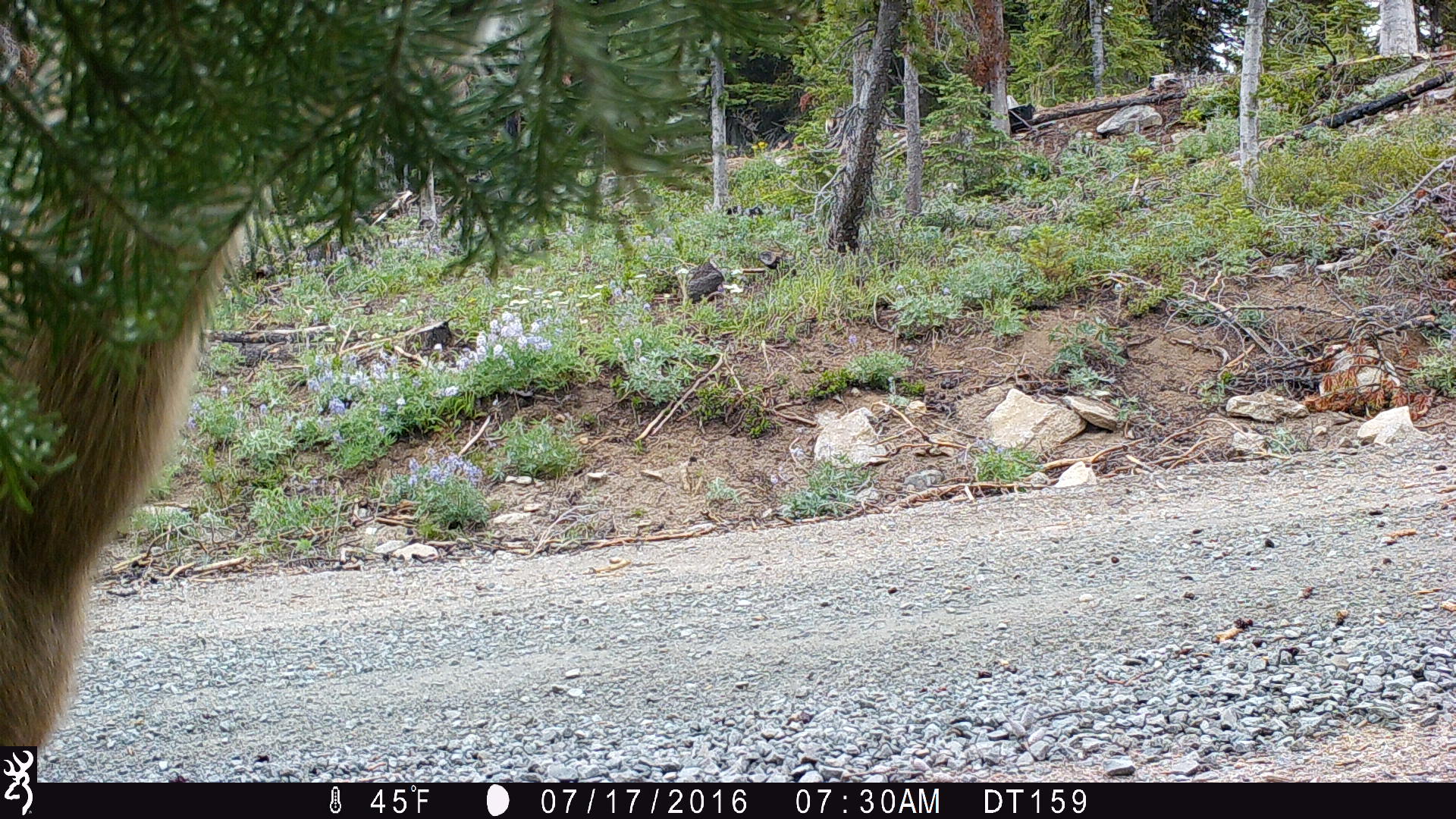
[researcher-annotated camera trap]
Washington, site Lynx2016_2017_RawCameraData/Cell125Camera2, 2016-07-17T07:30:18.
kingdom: Animalia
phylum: Chordata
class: Mammalia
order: Artiodactyla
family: Cervidae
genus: Odocoileus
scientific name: Odocoileus hemionus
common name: mule deer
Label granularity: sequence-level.